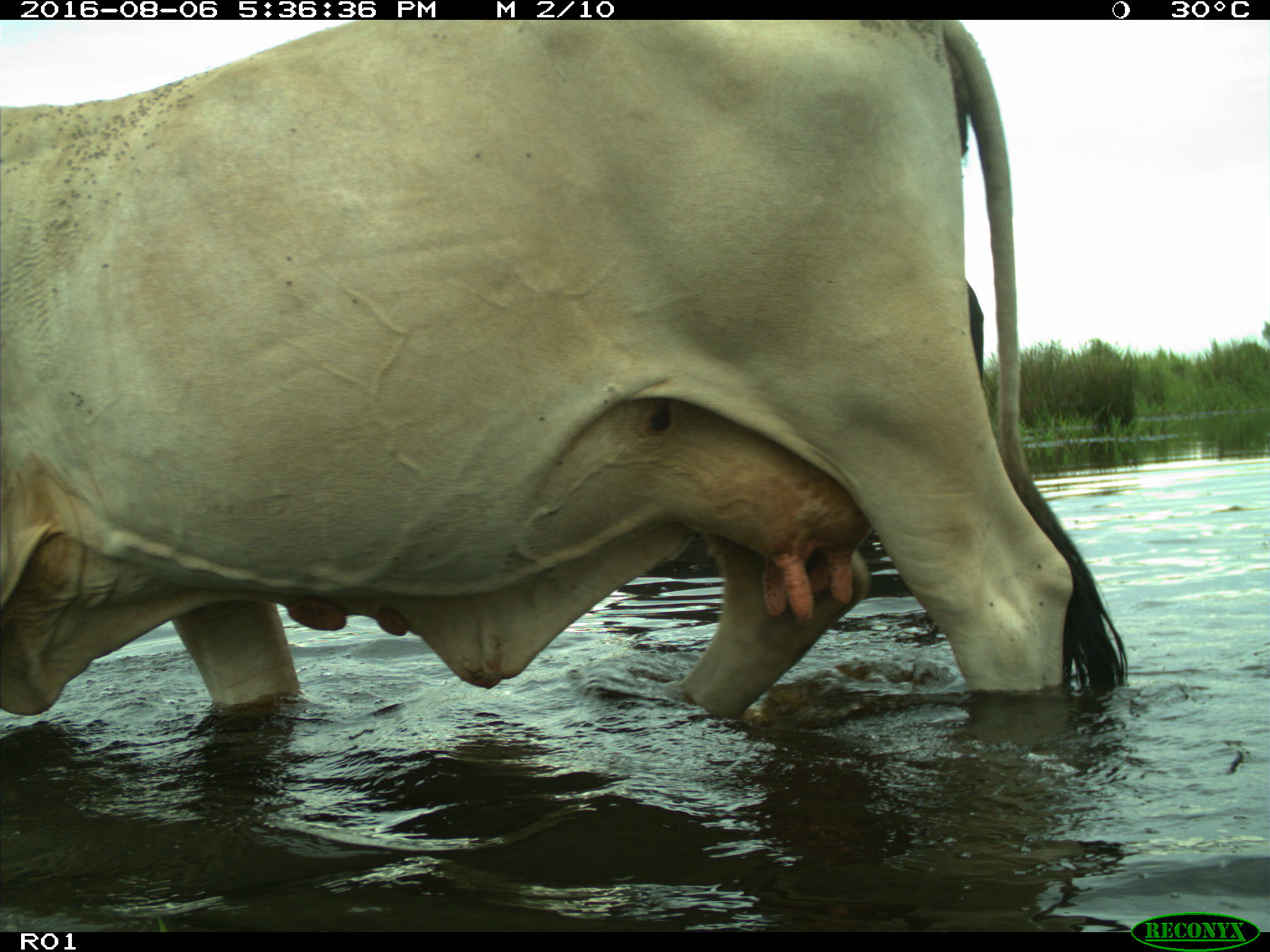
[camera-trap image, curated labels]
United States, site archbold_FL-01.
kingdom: Animalia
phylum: Chordata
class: Mammalia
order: Artiodactyla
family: Bovidae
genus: Bos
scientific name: Bos taurus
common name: domestic cow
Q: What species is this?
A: Bos taurus (domestic cow).